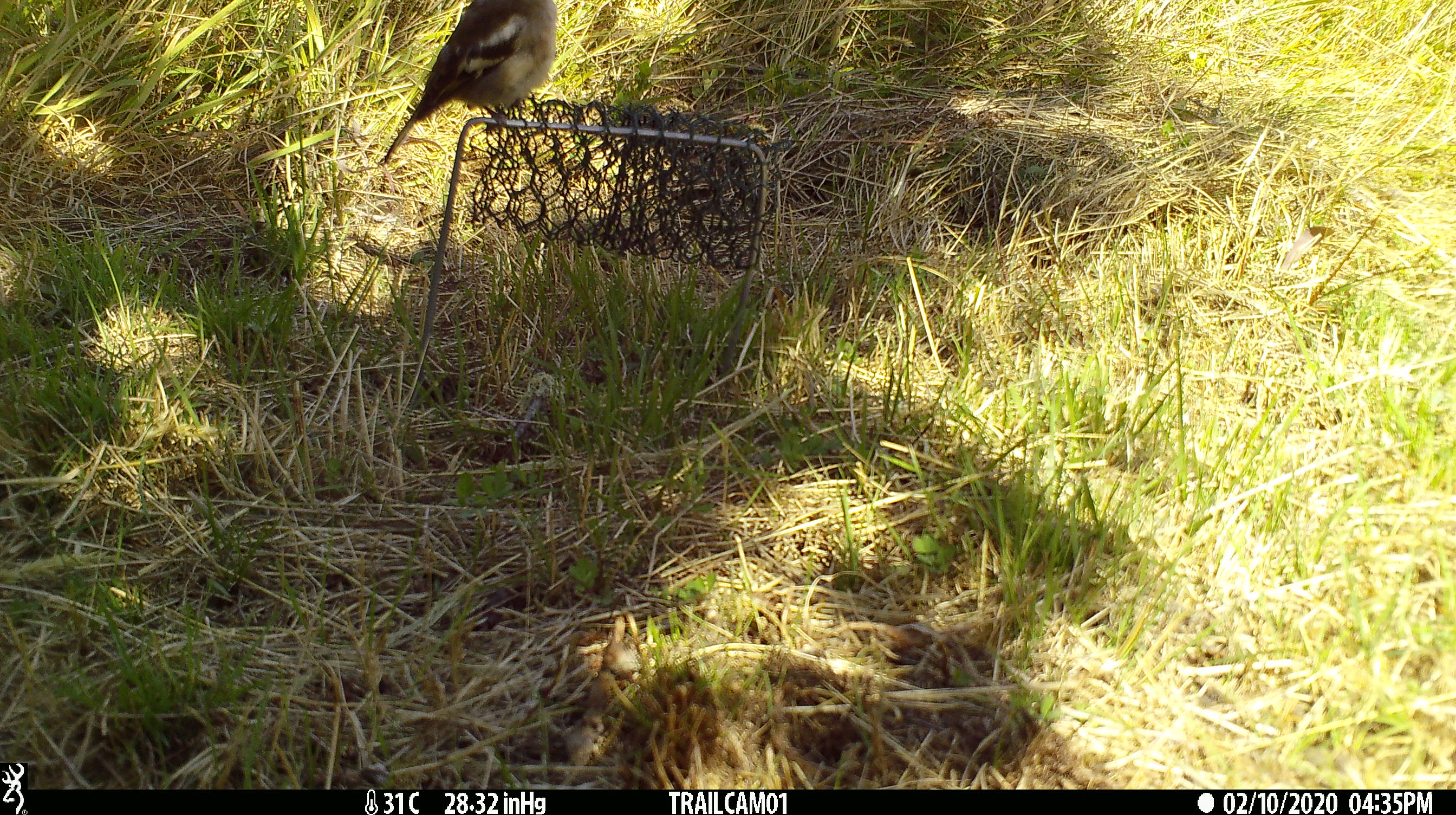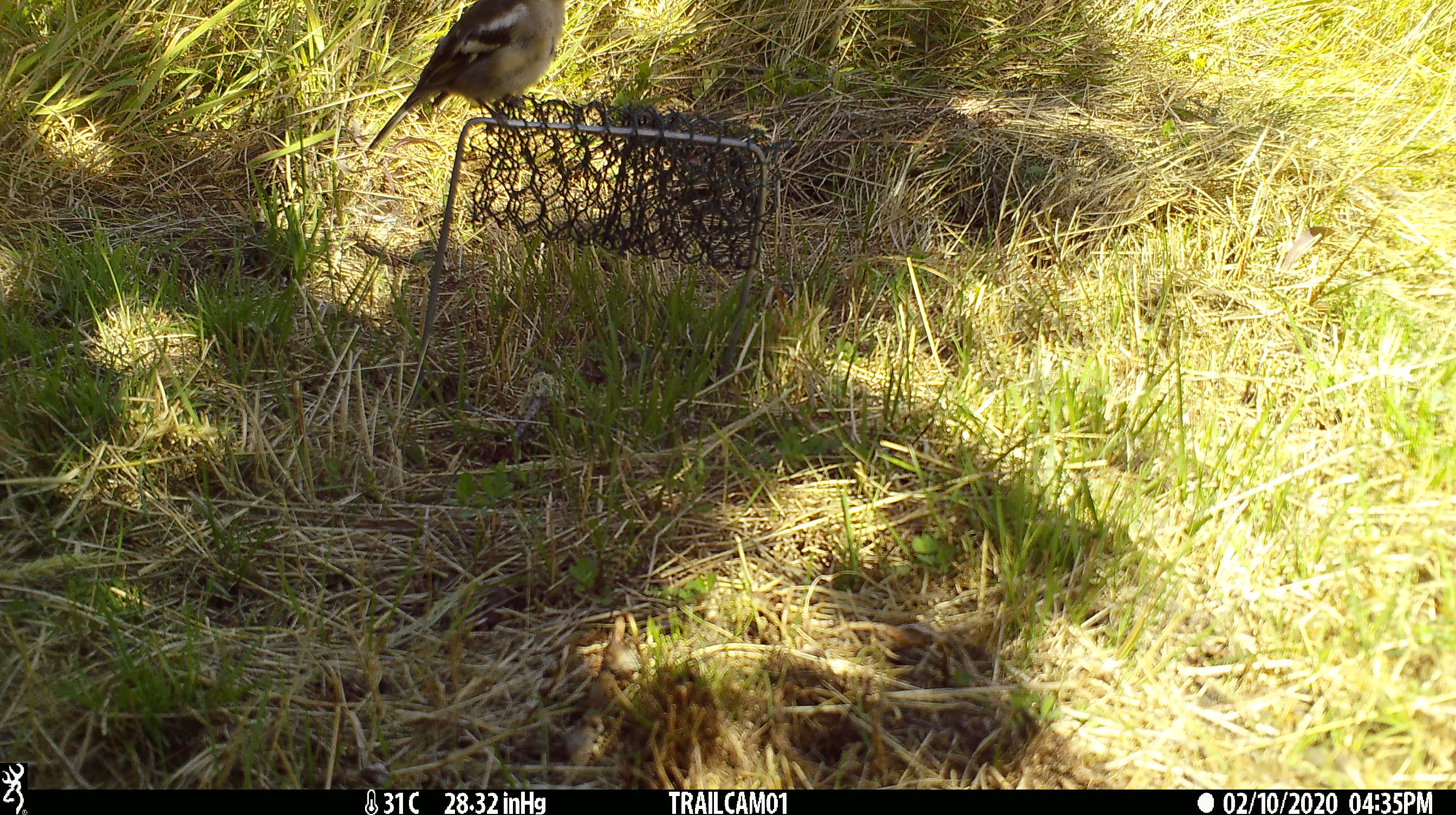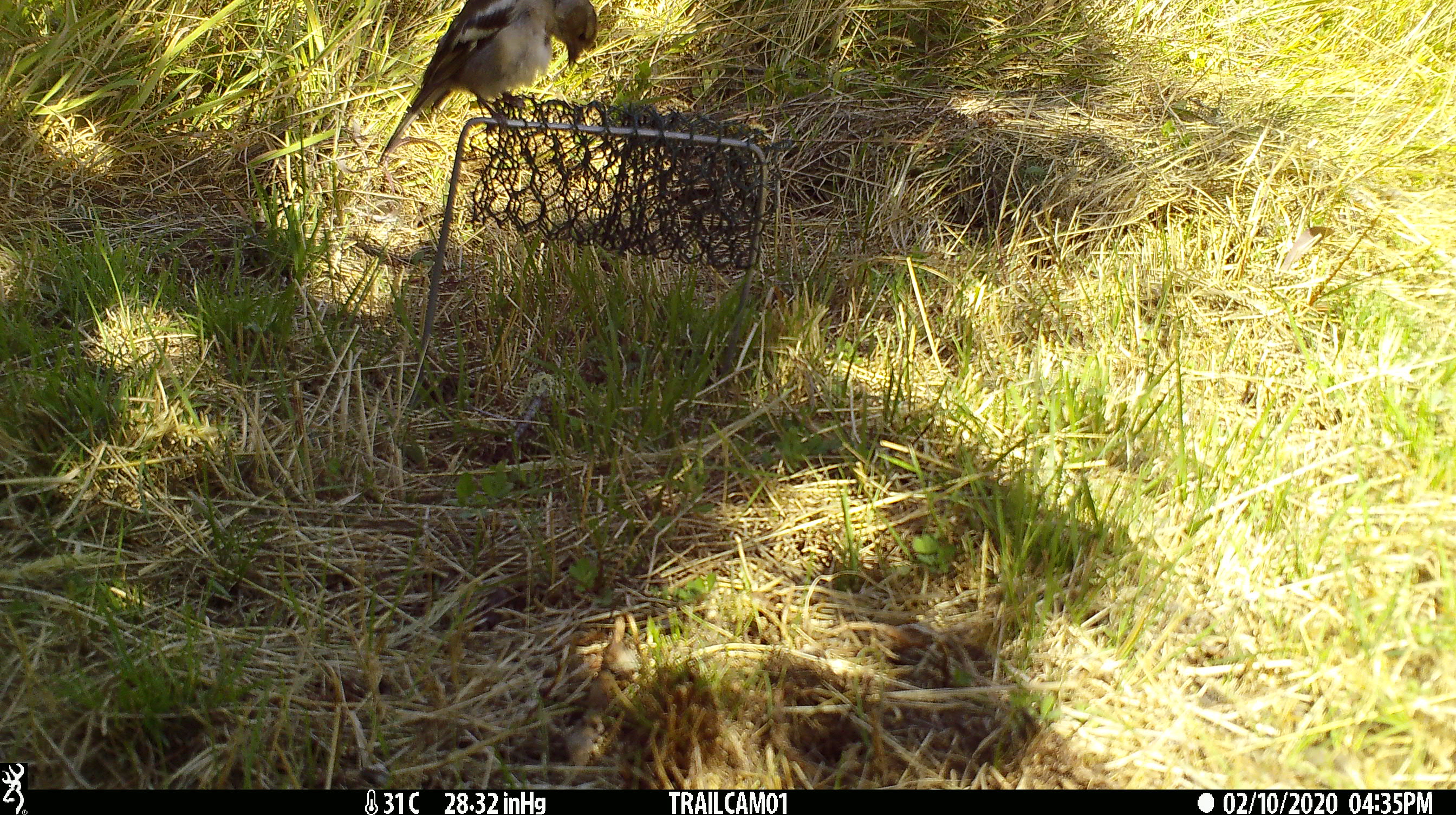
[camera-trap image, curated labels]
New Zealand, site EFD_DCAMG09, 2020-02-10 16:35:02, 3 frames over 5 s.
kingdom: Animalia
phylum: Chordata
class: Aves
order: Passeriformes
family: Fringillidae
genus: Fringilla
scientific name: Fringilla coelebs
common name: common chaffinch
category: chaffinch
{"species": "chaffinch (common chaffinch) (Fringilla coelebs)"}